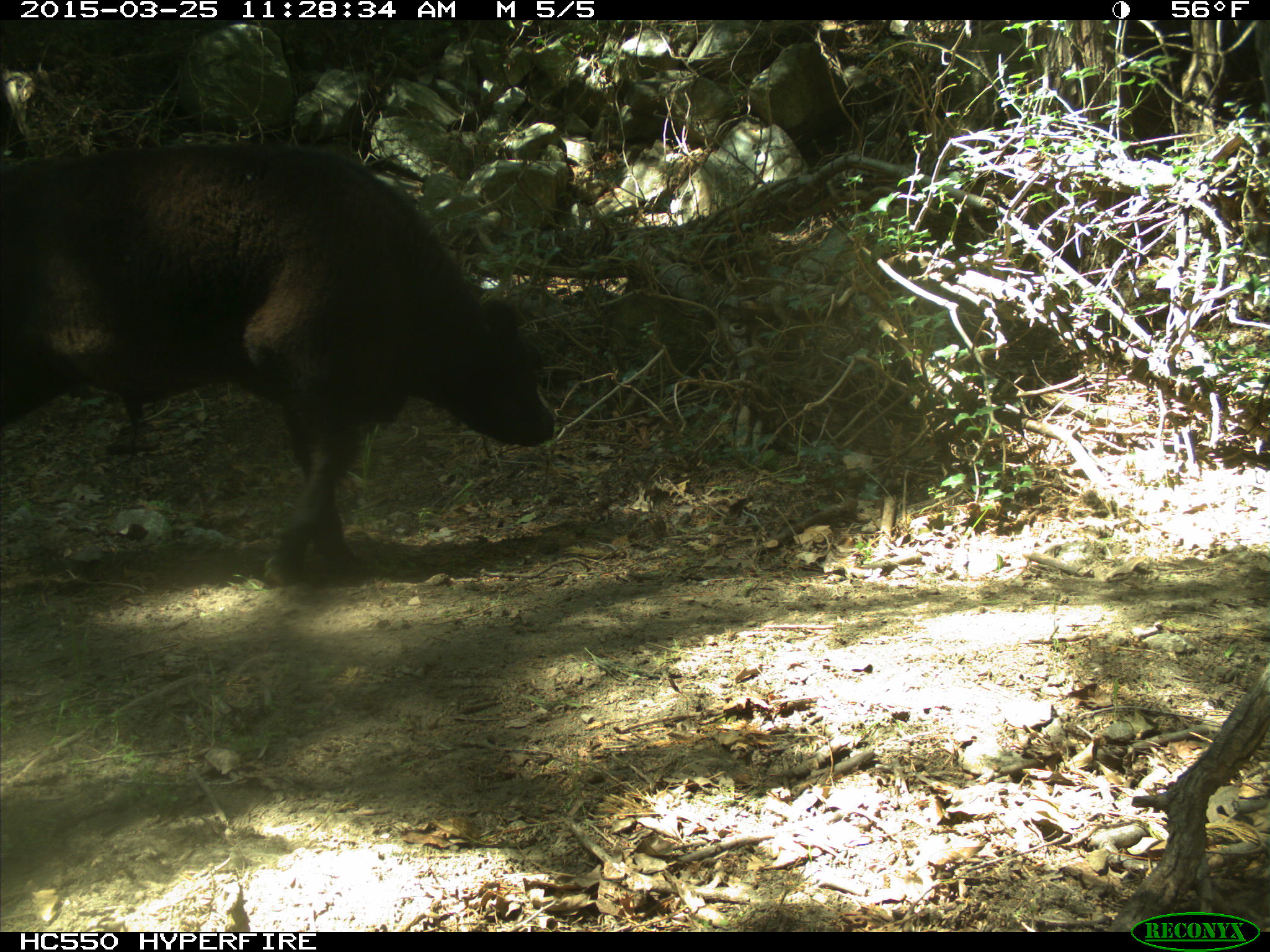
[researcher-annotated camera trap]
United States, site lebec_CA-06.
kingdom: Animalia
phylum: Chordata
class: Mammalia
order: Artiodactyla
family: Bovidae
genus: Bos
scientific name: Bos taurus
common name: domestic cow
Bos taurus (domestic cow).